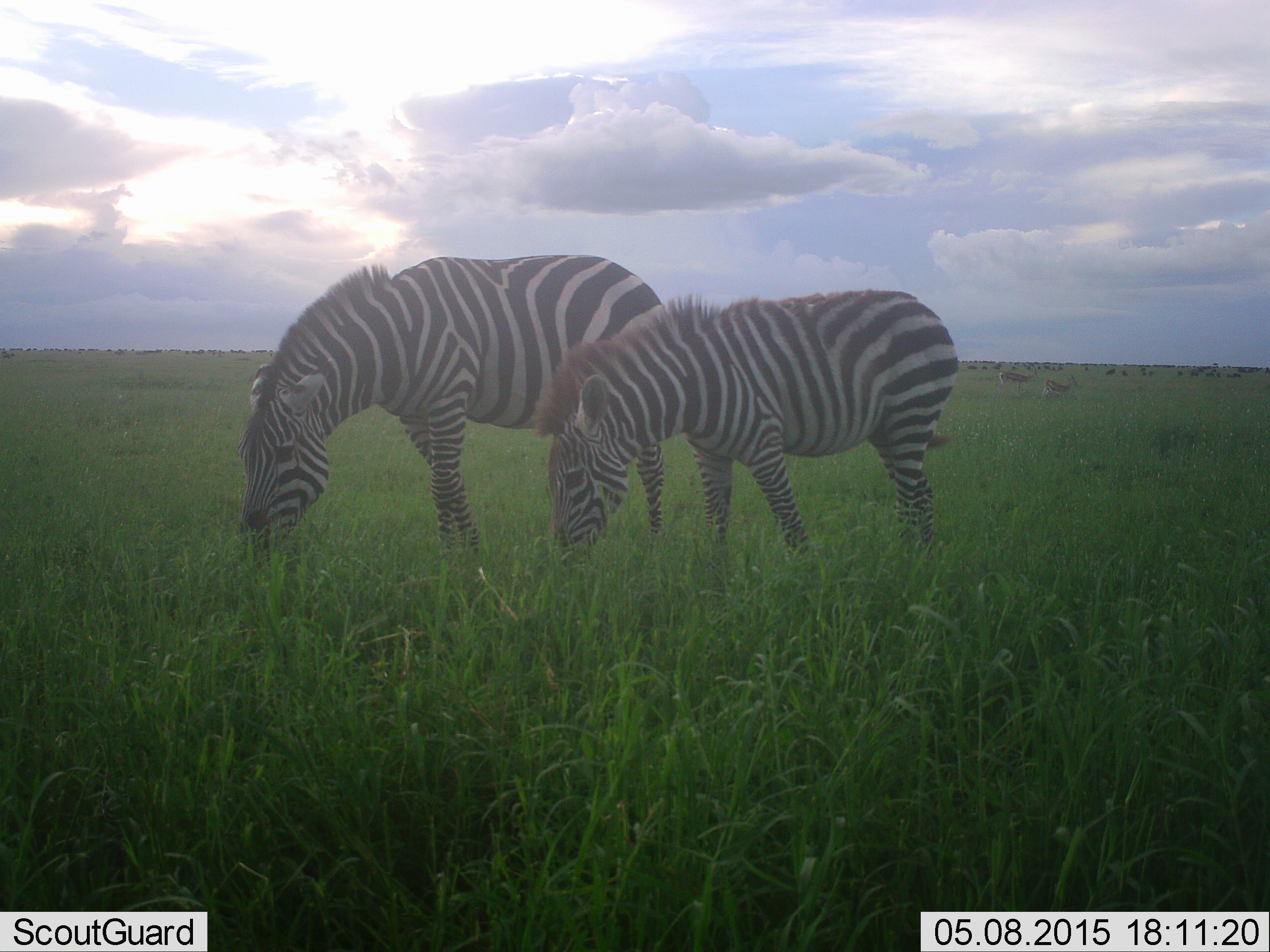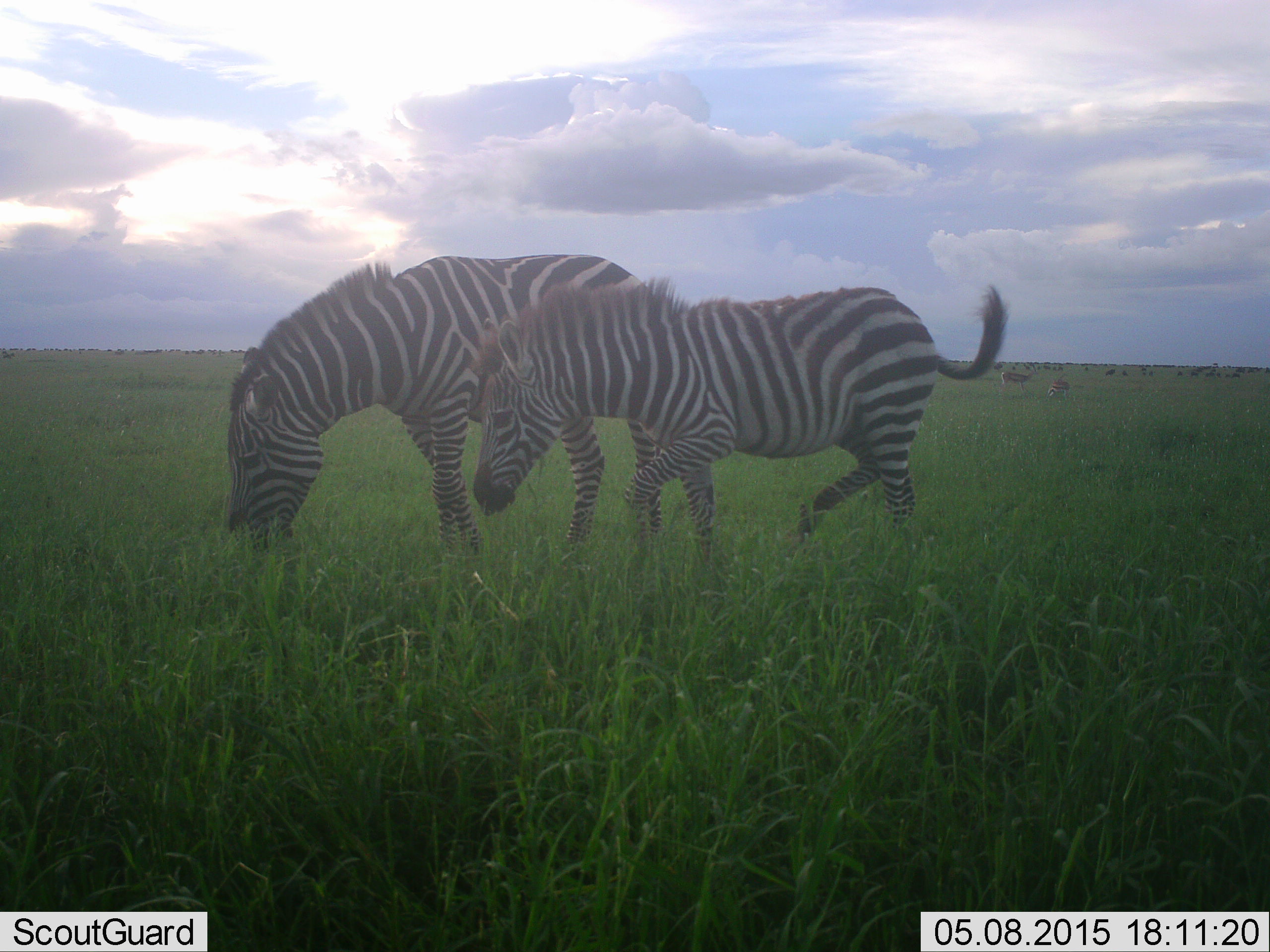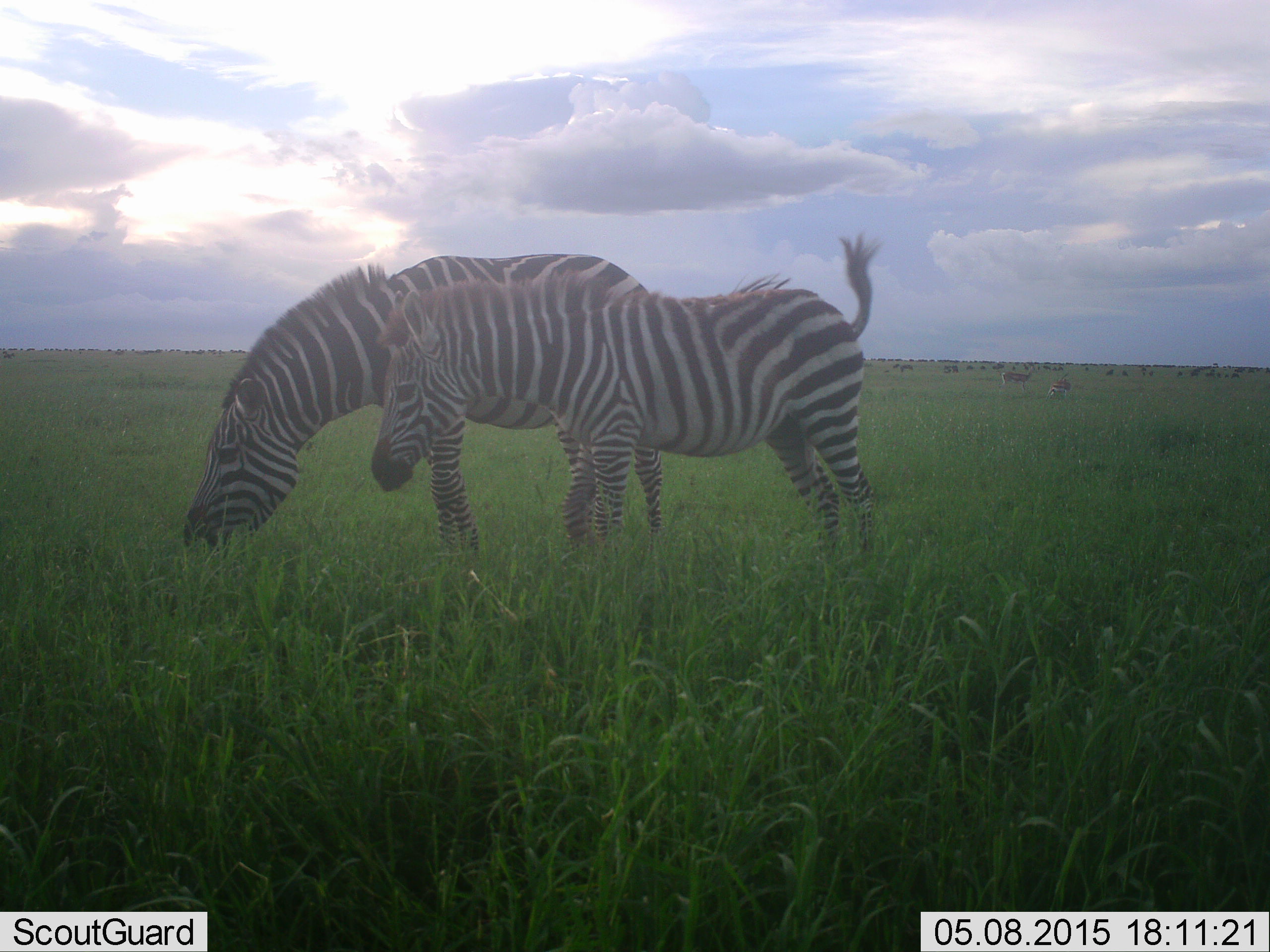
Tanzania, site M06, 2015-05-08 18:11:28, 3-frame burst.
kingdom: Animalia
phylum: Chordata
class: Mammalia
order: Perissodactyla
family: Equidae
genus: Equus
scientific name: Equus quagga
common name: plains zebra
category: zebra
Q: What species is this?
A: Zebra (plains zebra) (Equus quagga).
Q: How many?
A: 2.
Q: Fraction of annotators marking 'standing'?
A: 25%.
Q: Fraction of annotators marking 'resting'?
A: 0%.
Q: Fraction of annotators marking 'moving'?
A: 42%.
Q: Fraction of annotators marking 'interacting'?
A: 17%.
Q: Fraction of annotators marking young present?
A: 42%.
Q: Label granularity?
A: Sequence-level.